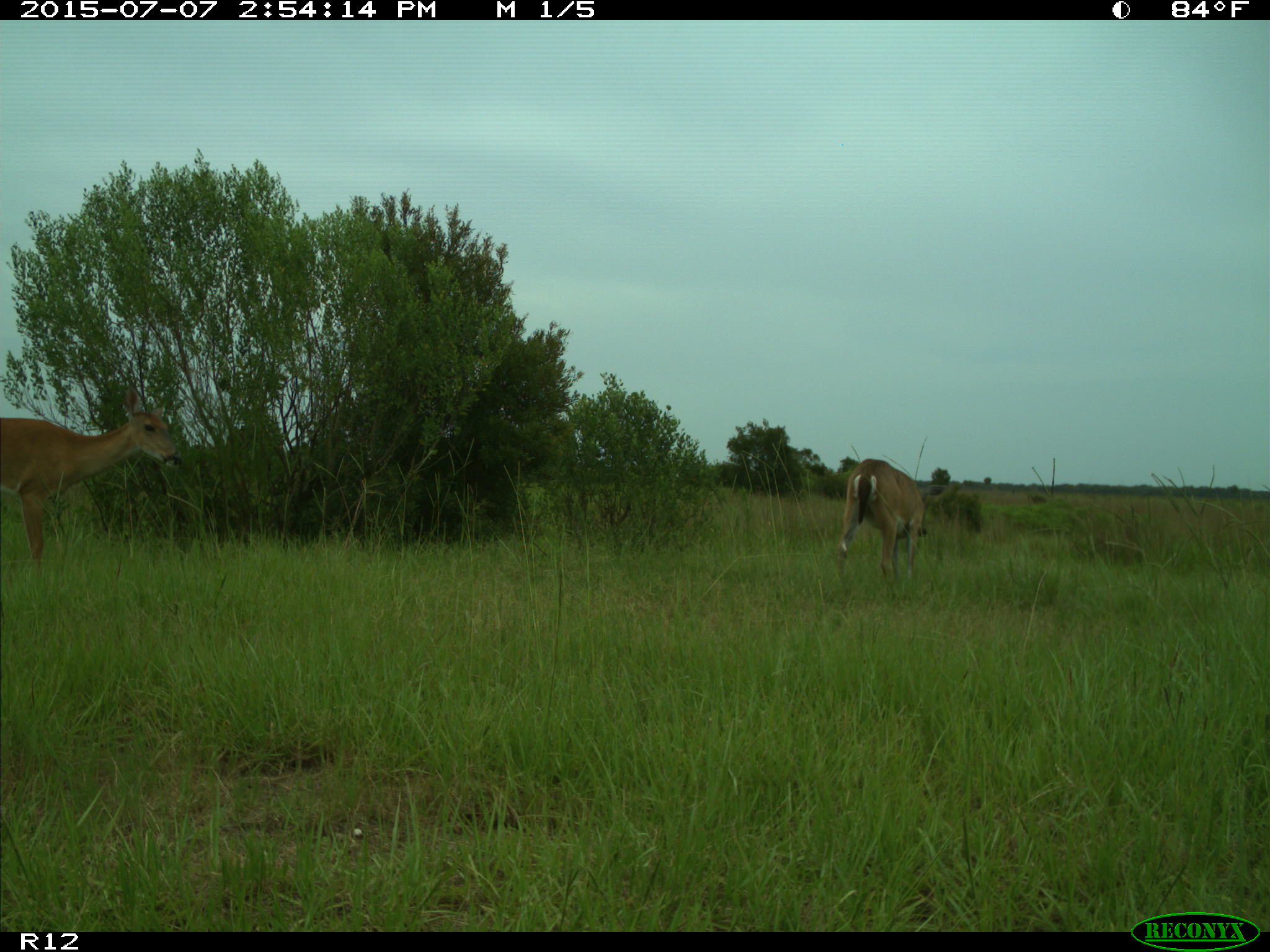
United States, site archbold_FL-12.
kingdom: Animalia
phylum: Chordata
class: Mammalia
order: Artiodactyla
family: Cervidae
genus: Odocoileus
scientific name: Odocoileus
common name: deer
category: unidentified deer